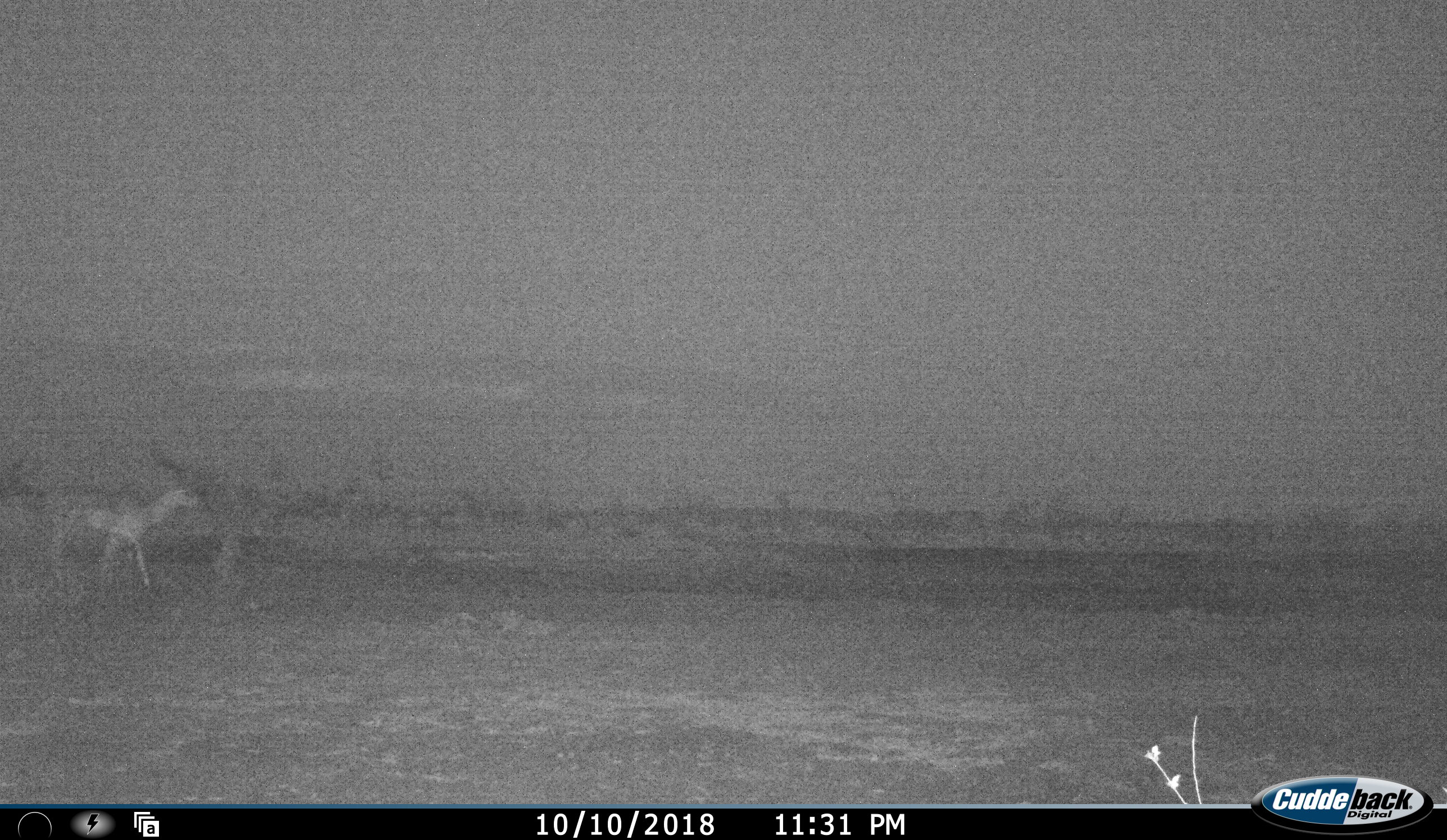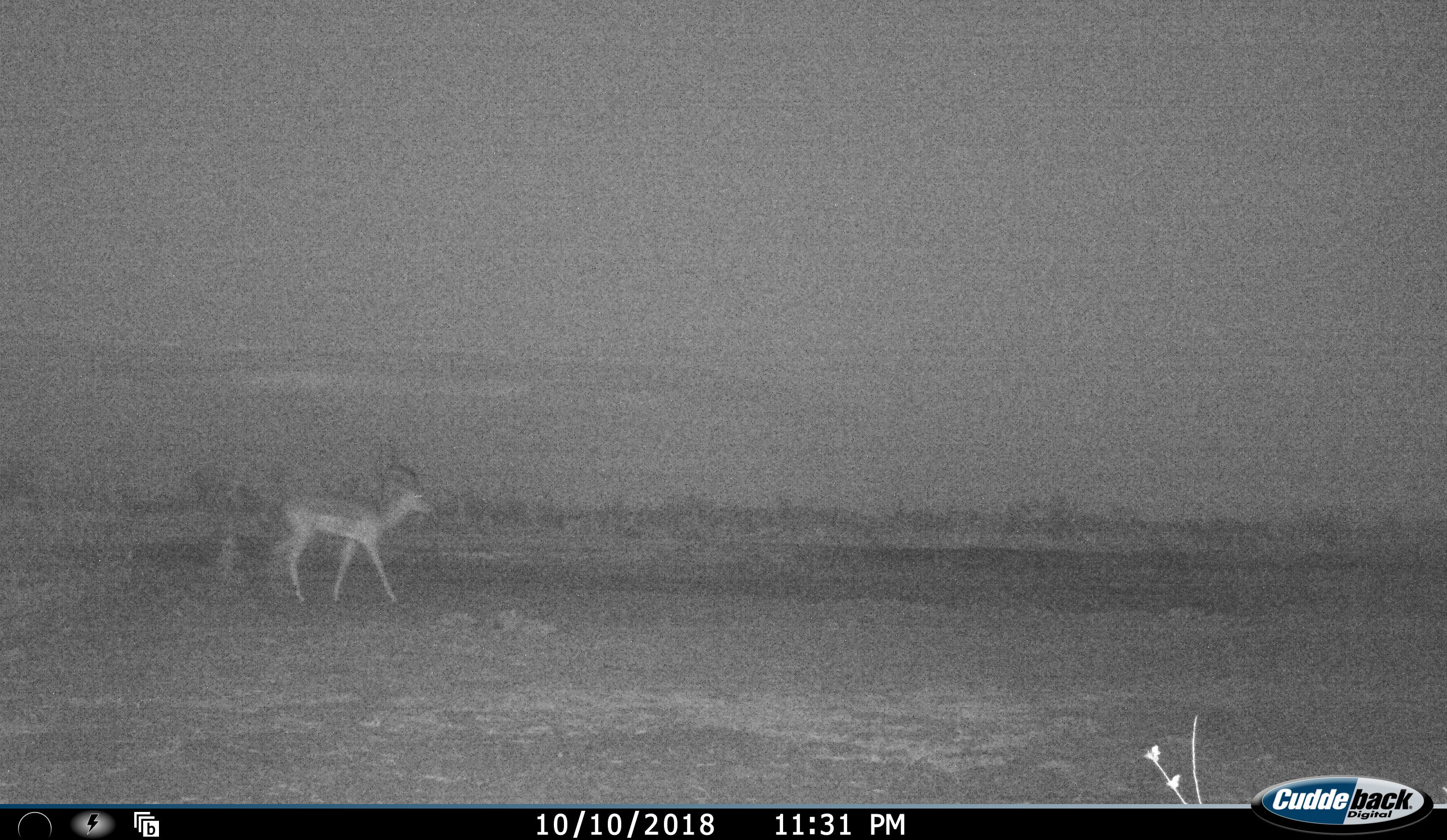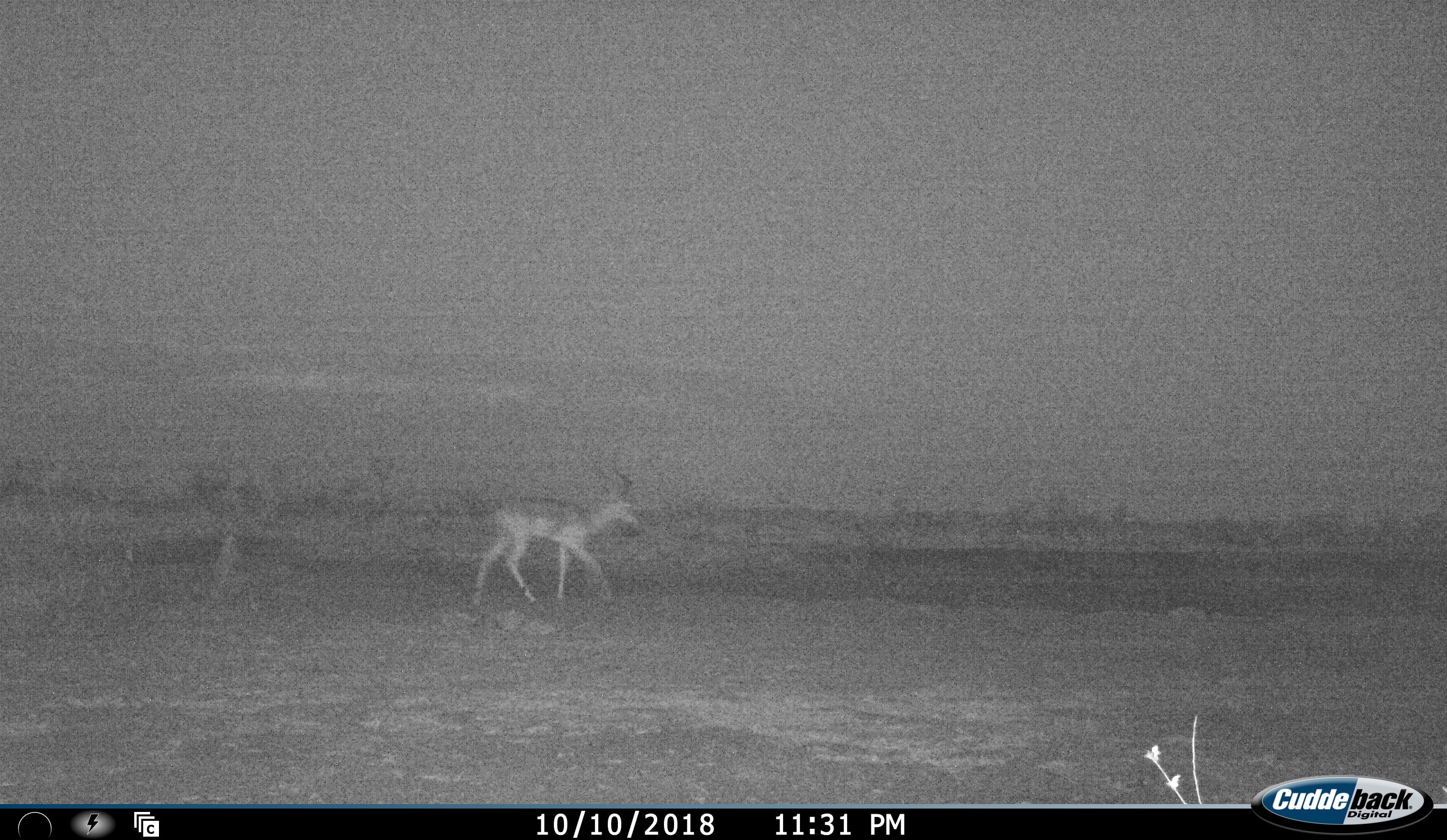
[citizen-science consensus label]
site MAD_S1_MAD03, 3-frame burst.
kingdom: Animalia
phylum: Chordata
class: Mammalia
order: Artiodactyla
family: Bovidae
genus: Aepyceros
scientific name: Aepyceros melampus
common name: impala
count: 1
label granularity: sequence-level